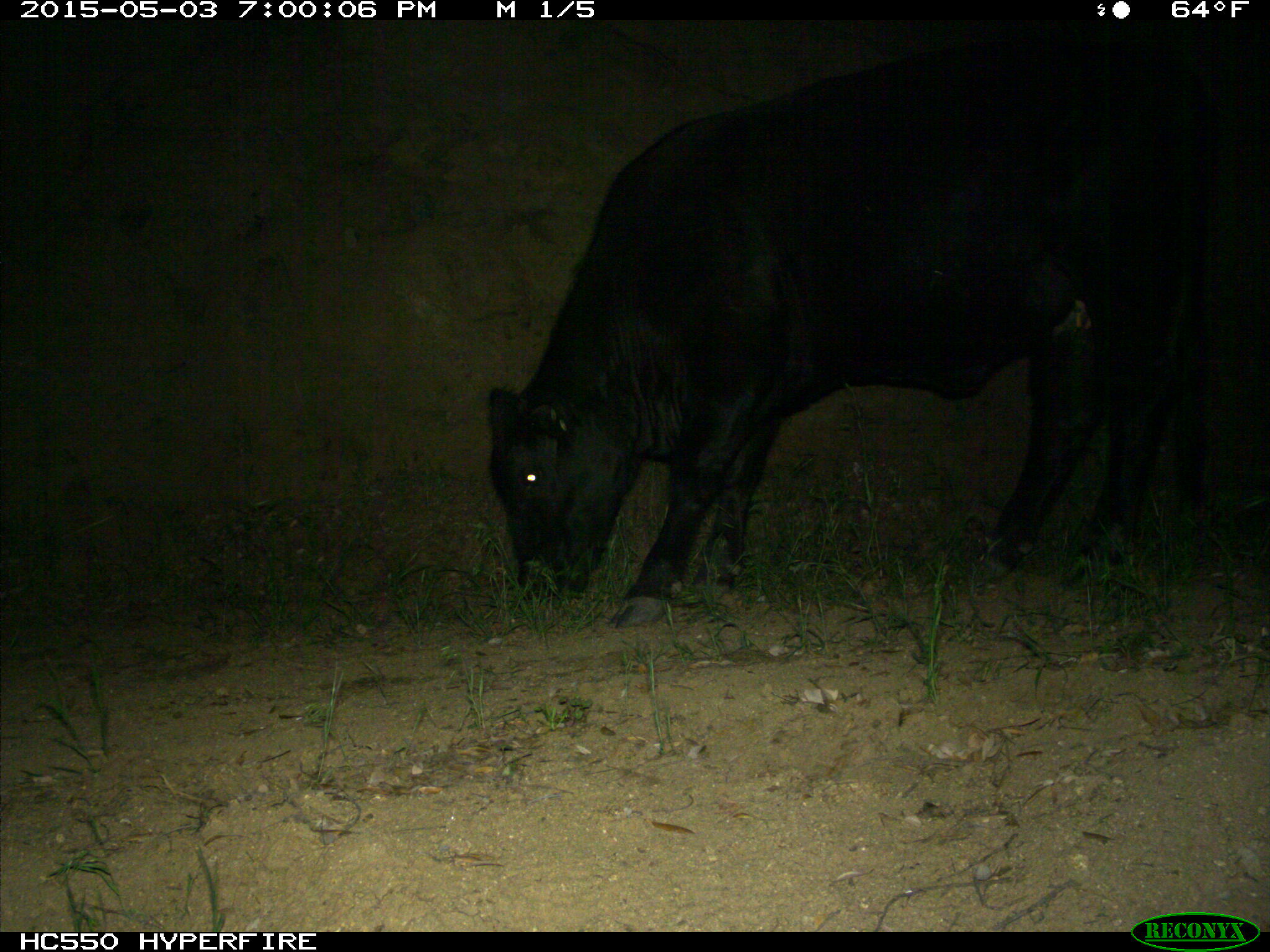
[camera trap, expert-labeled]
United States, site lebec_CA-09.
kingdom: Animalia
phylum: Chordata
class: Mammalia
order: Artiodactyla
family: Bovidae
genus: Bos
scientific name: Bos taurus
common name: domestic cow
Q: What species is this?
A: Bos taurus (domestic cow).